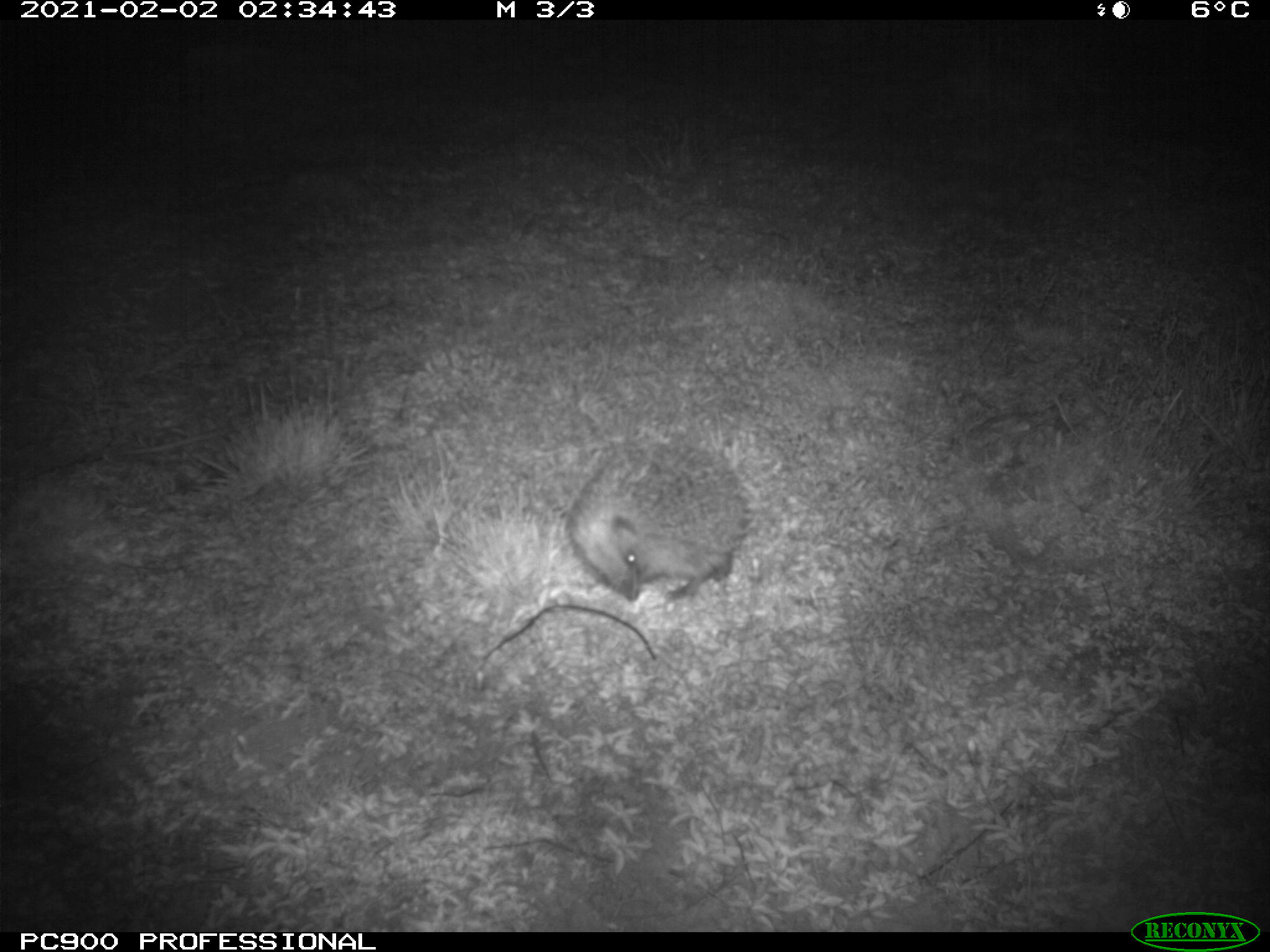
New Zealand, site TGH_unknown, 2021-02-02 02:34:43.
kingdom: Animalia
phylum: Chordata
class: Mammalia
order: Eulipotyphla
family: Erinaceidae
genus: Erinaceus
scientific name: Erinaceus europaeus europaeus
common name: european hedgehog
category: hedgehog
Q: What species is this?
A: Hedgehog (european hedgehog) (Erinaceus europaeus europaeus).